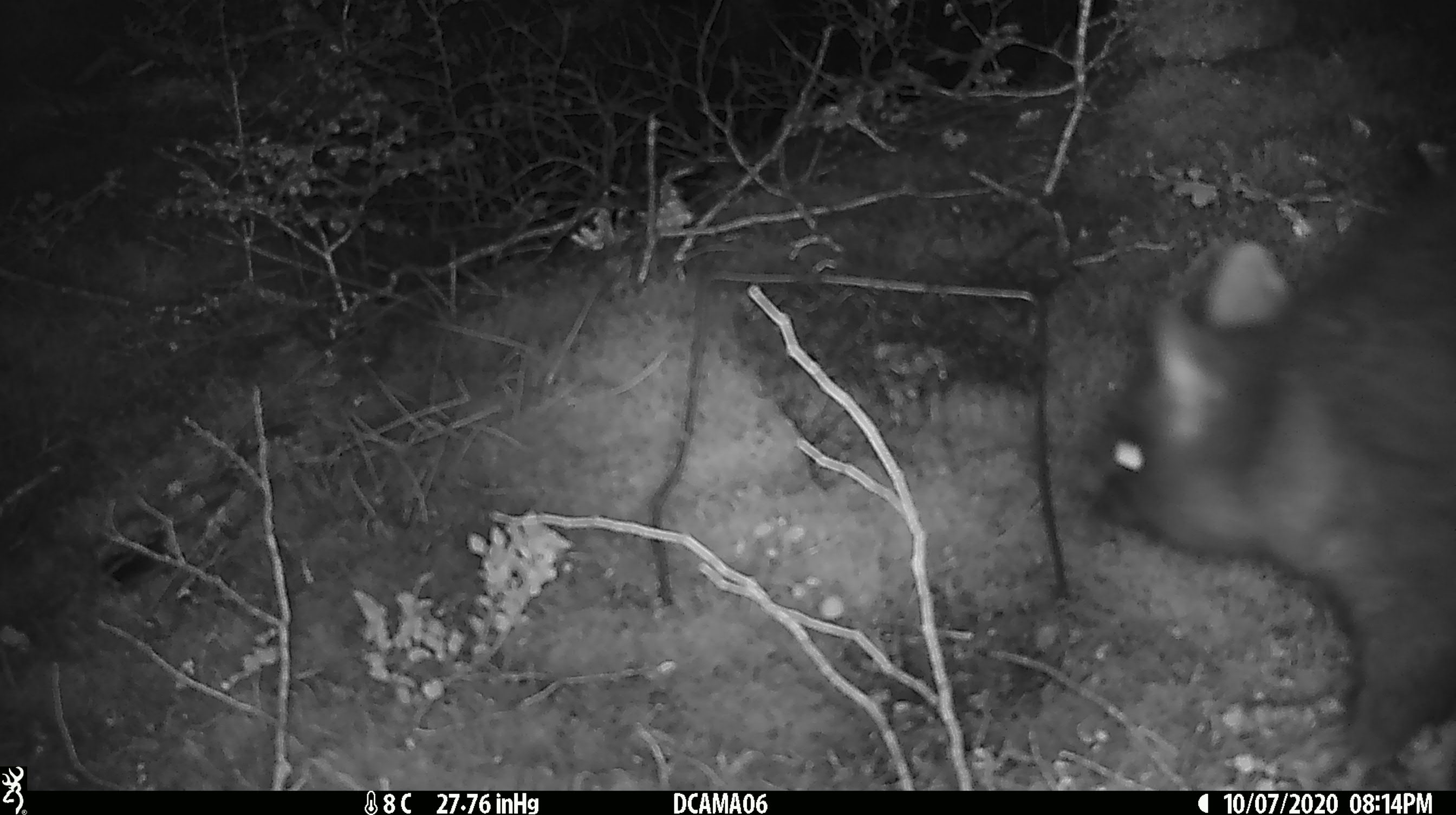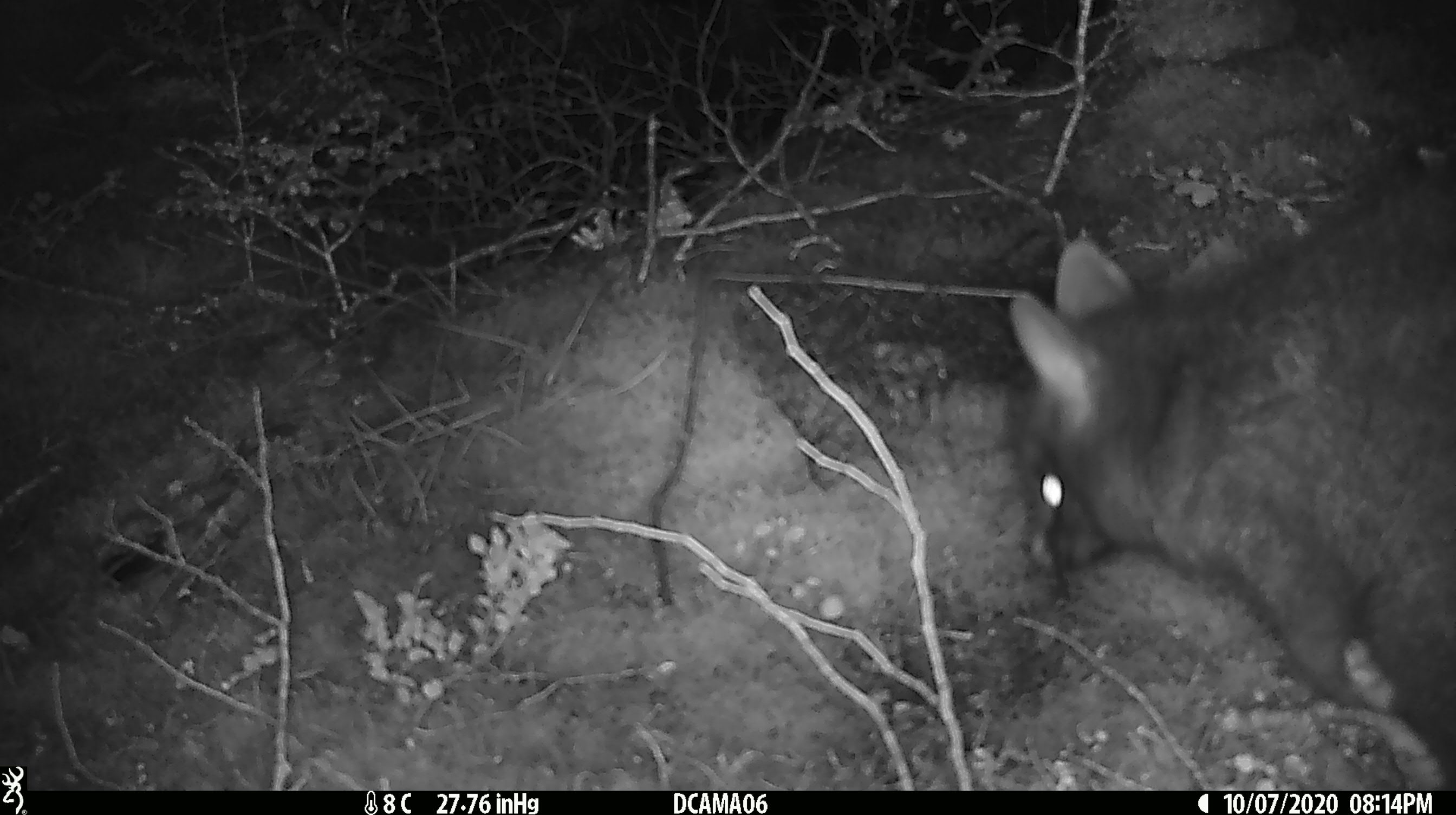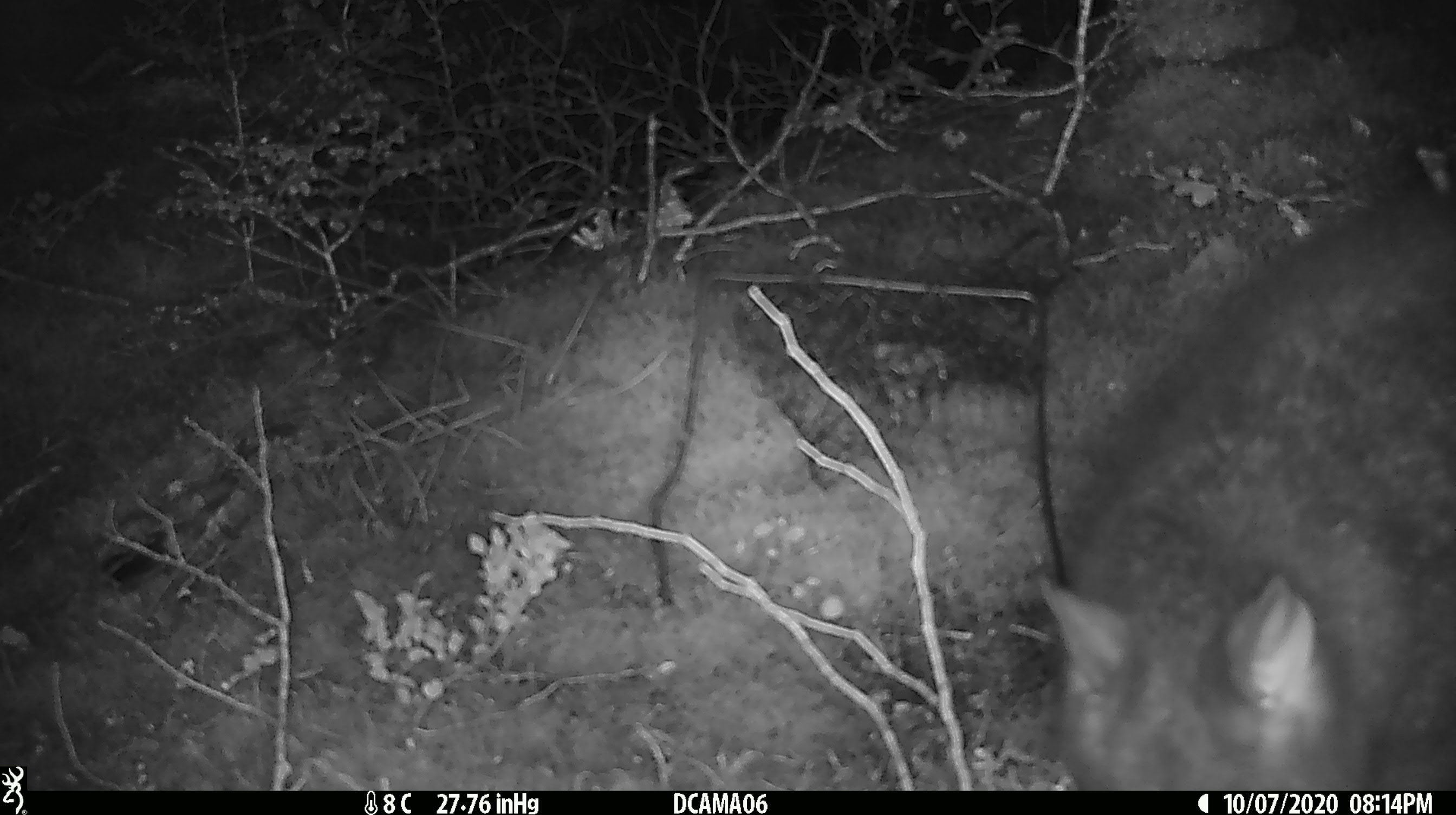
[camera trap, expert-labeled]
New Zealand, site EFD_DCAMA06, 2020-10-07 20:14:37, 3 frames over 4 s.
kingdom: Animalia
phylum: Chordata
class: Mammalia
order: Diprotodontia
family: Phalangeridae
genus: Trichosurus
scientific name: Trichosurus vulpecula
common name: common brushtail possum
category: possum